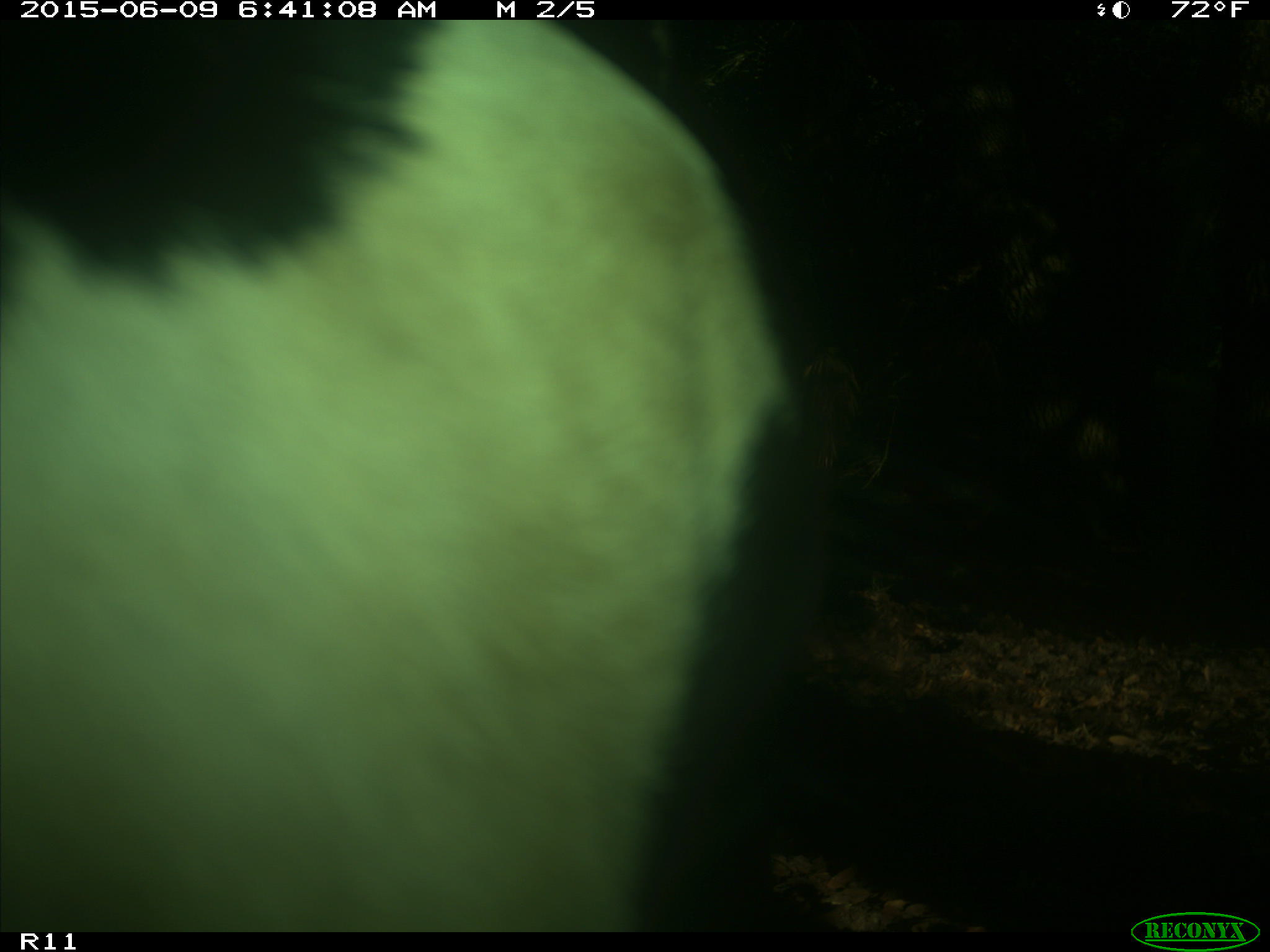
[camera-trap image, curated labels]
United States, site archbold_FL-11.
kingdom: Animalia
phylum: Chordata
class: Mammalia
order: Artiodactyla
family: Bovidae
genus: Bos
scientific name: Bos taurus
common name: domestic cow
Bos taurus (domestic cow).